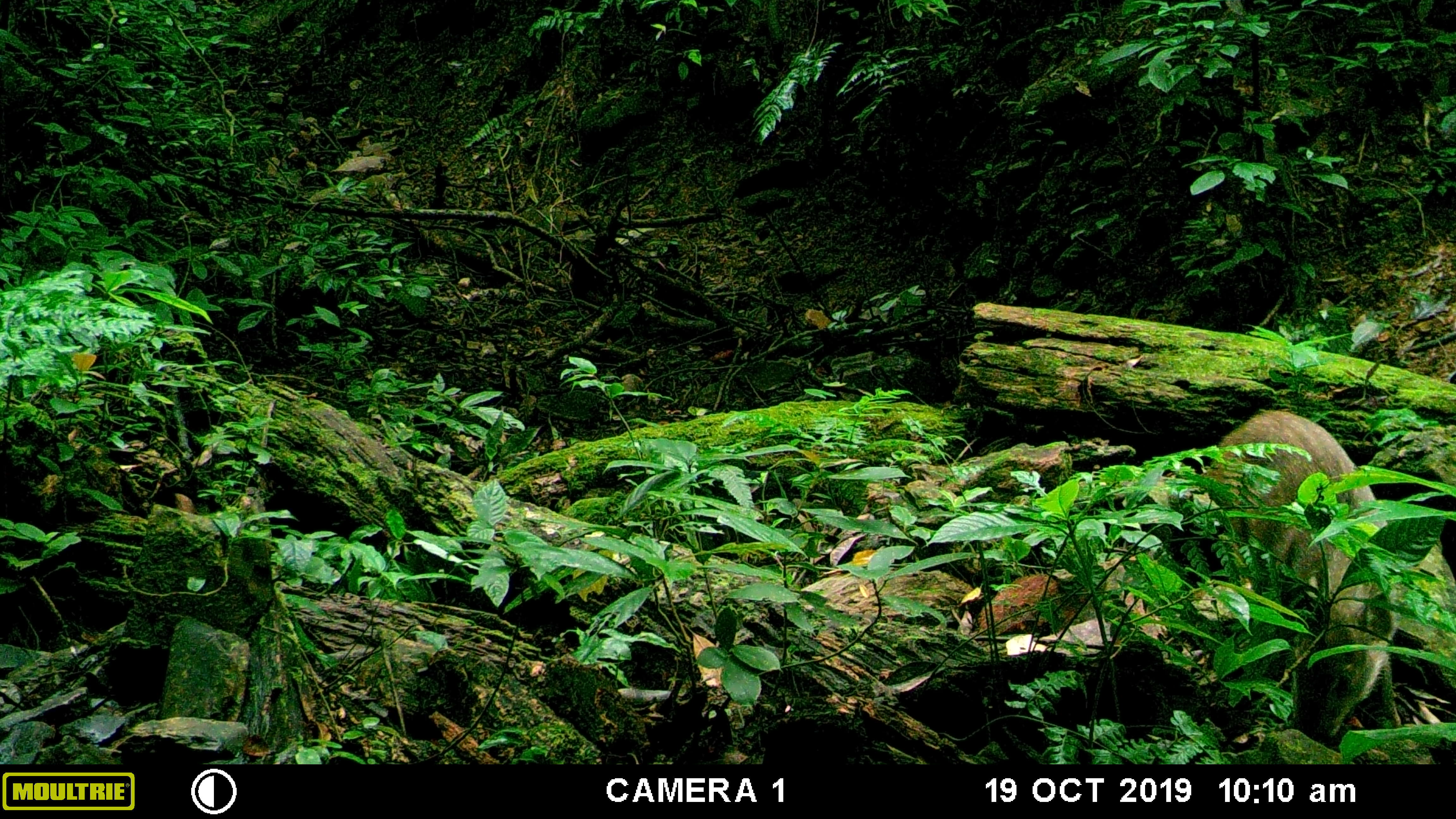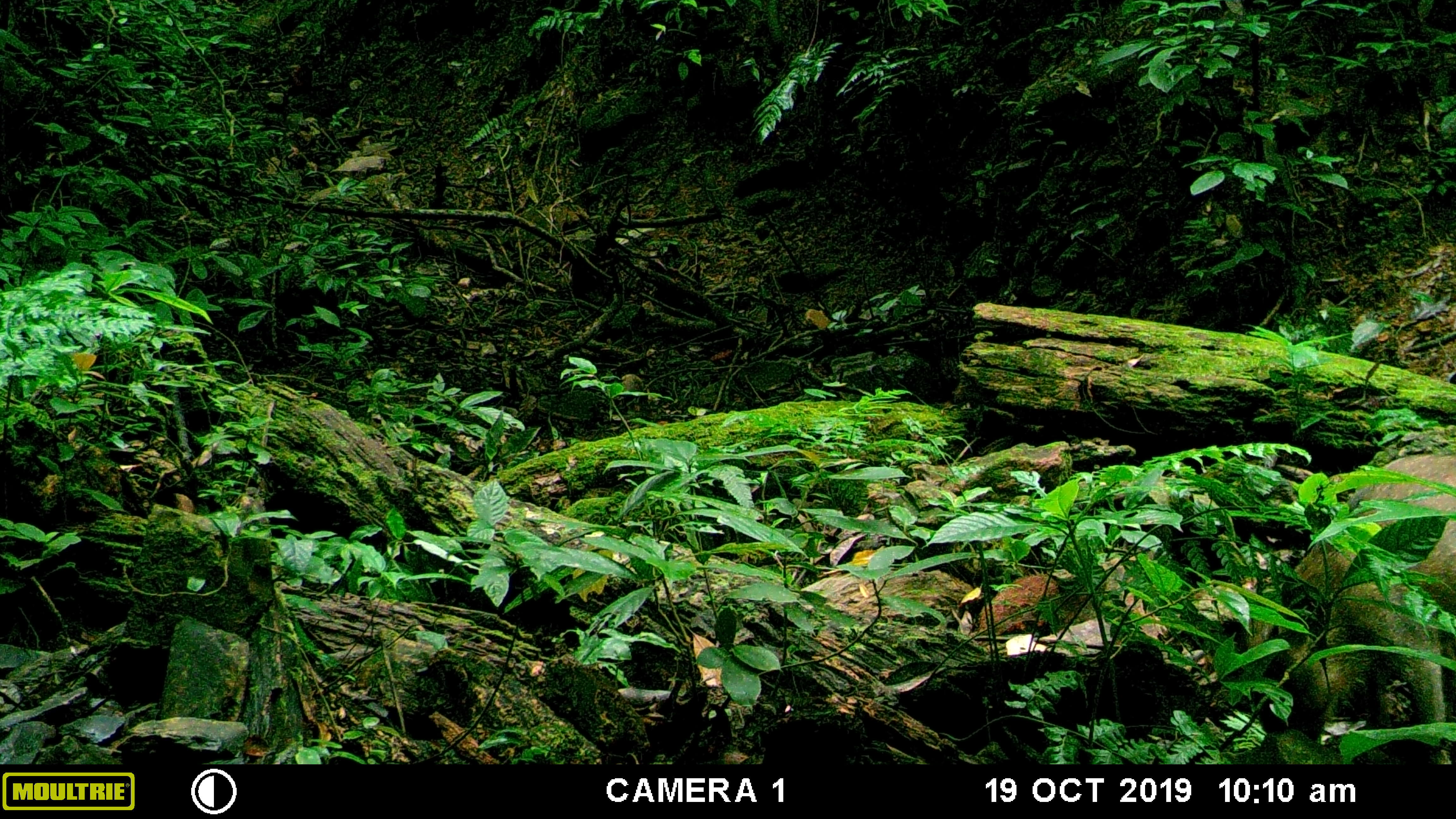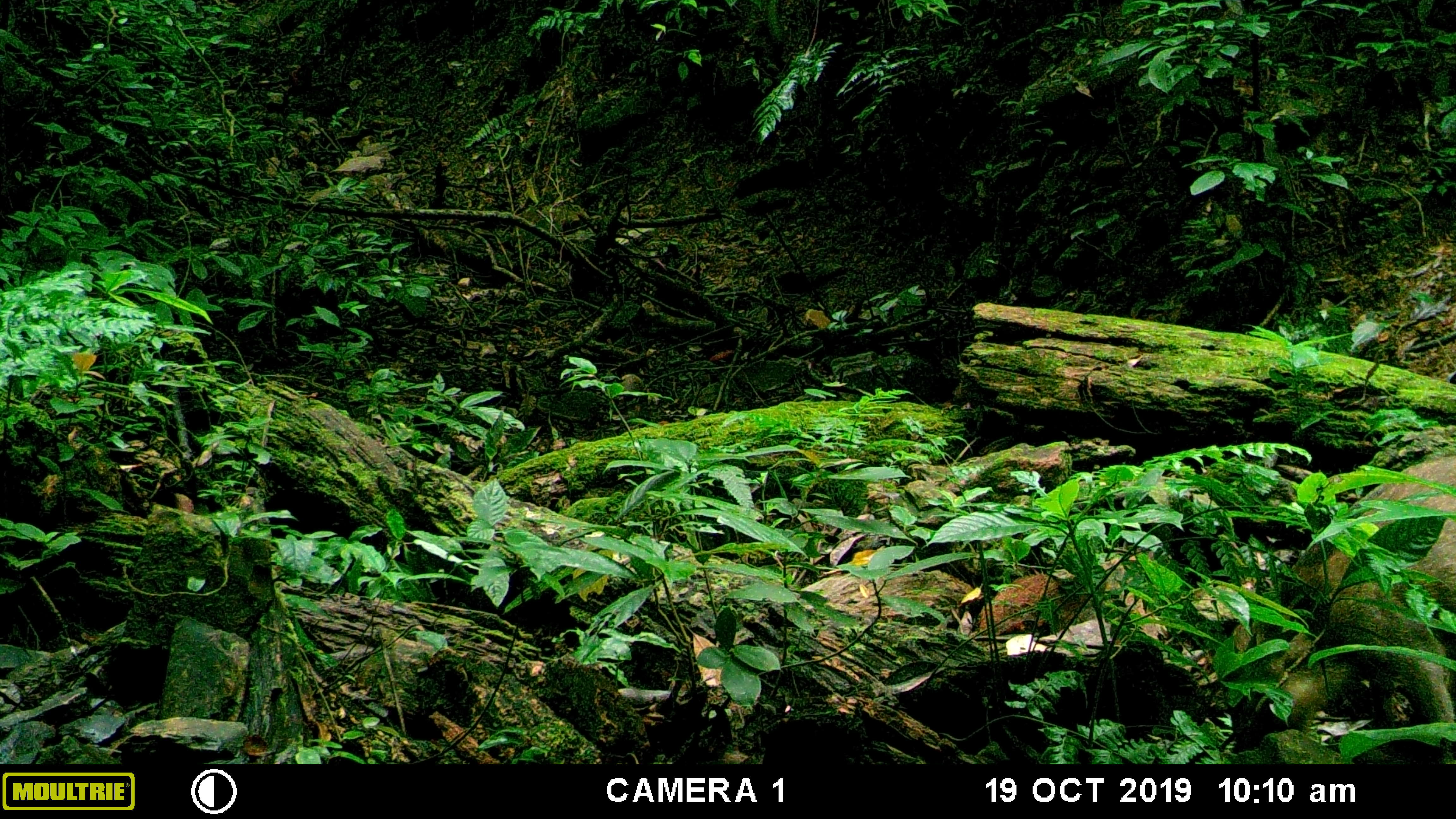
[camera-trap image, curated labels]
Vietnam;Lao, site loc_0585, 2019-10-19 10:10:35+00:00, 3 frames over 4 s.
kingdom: Animalia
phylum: Chordata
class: Mammalia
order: Artiodactyla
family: Suidae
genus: Sus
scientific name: Sus scrofa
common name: eurasian wild pig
Eurasian wild pig (Sus scrofa). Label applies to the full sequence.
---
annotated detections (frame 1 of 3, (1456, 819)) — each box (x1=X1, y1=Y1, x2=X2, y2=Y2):
eurasian wild pig: (x1=1198, y1=410, x2=1402, y2=743)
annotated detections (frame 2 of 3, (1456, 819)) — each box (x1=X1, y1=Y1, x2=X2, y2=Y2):
eurasian wild pig: (x1=1247, y1=451, x2=1456, y2=762)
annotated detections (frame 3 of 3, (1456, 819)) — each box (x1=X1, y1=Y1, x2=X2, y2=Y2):
eurasian wild pig: (x1=1222, y1=456, x2=1456, y2=750)